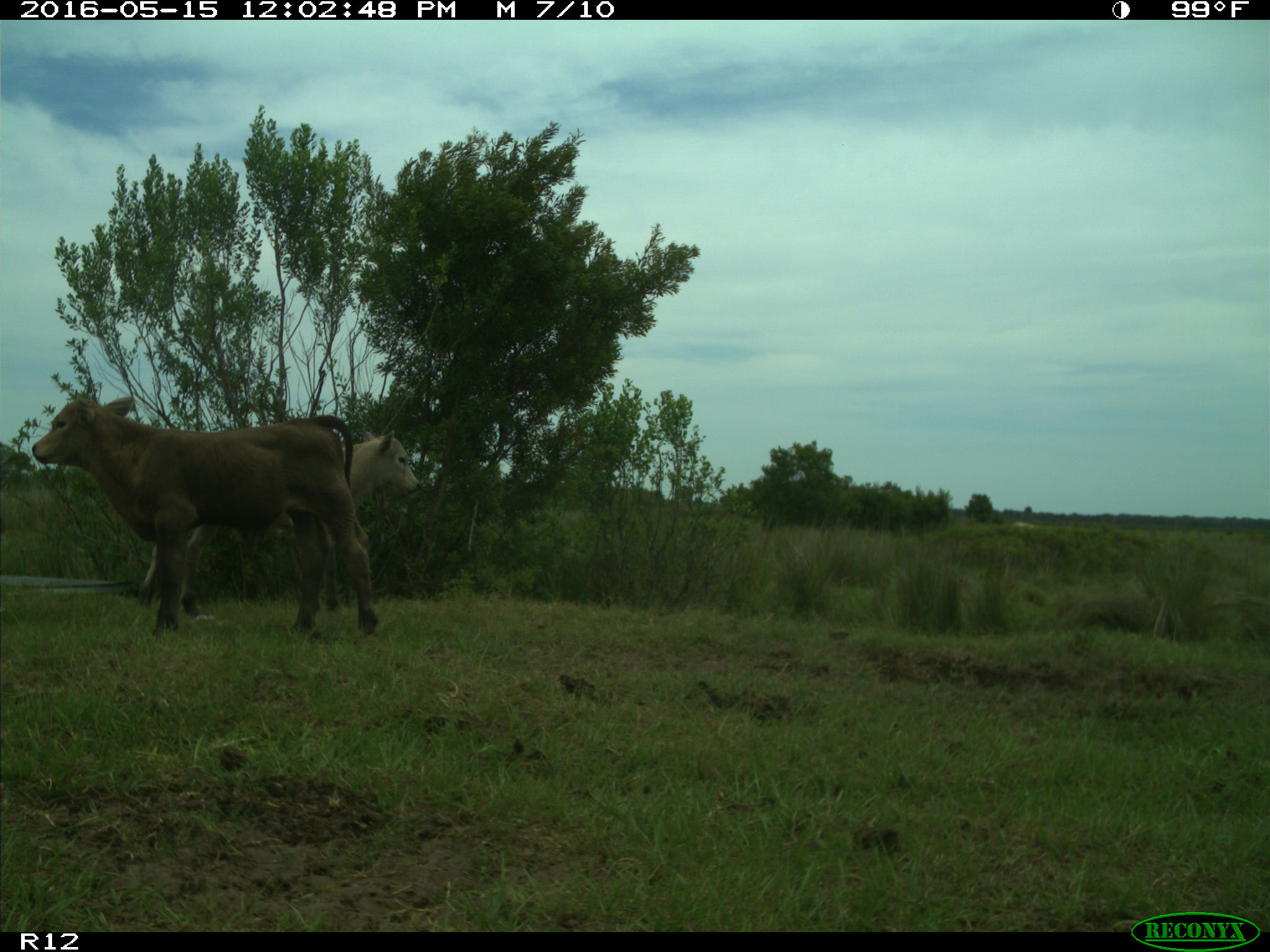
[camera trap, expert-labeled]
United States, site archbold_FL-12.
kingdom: Animalia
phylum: Chordata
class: Mammalia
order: Artiodactyla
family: Bovidae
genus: Bos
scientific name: Bos taurus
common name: domestic cow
Bos taurus (domestic cow).